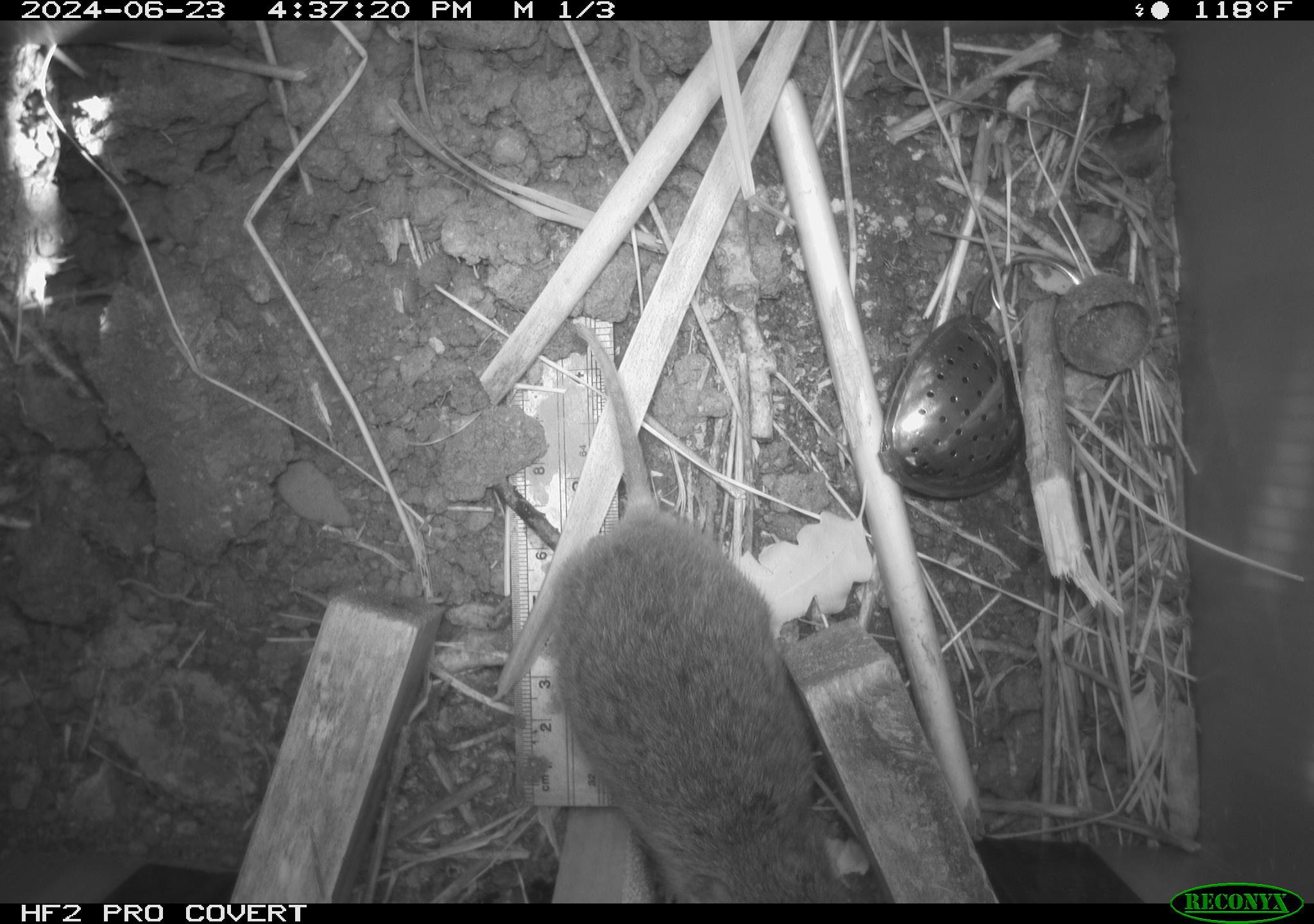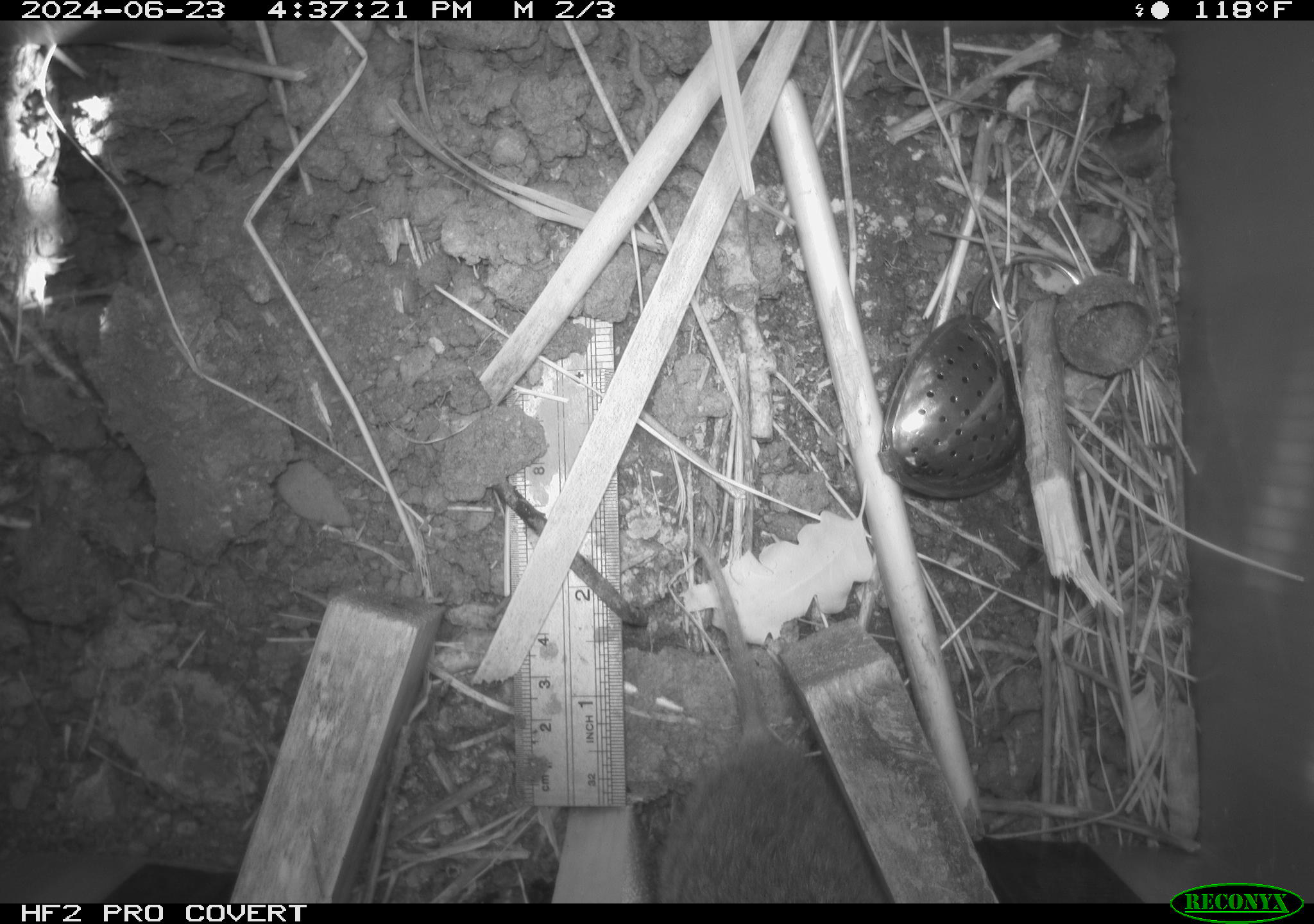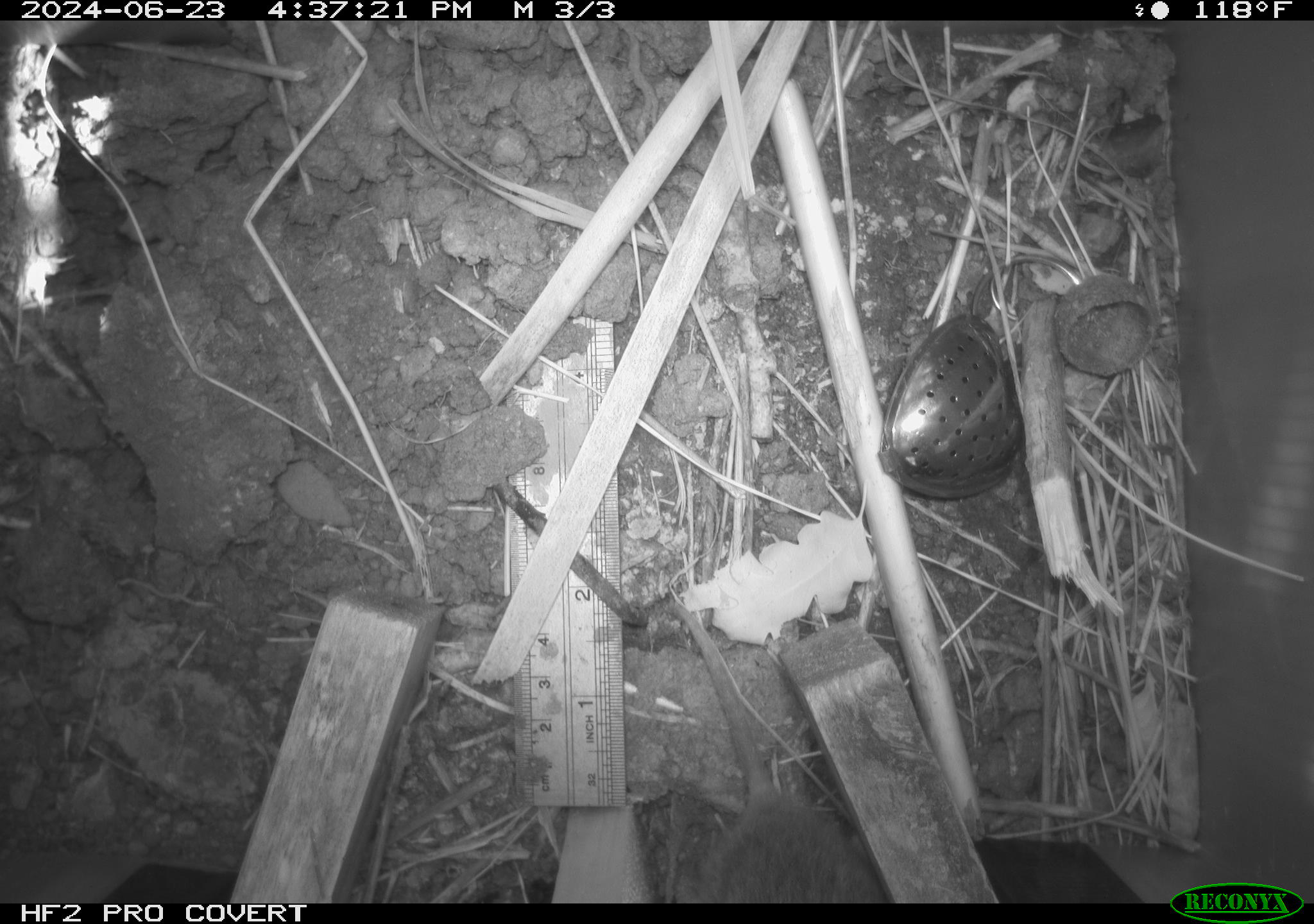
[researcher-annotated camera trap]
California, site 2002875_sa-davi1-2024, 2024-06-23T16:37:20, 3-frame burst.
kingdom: Animalia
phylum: Chordata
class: Mammalia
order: Rodentia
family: Cricetidae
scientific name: Arvicolinae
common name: voles, lemmings, and muskrats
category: arvicolinae subfamily